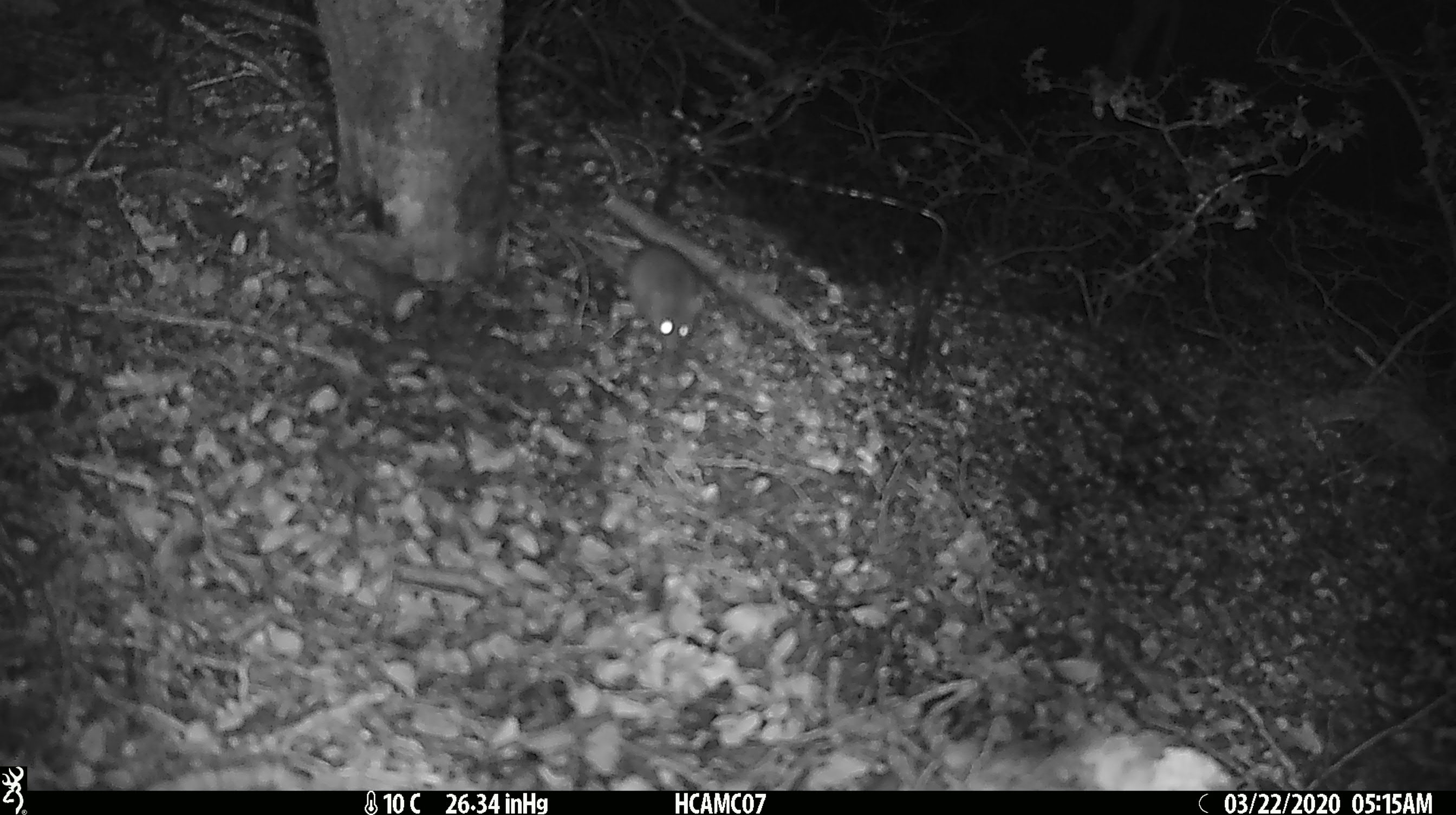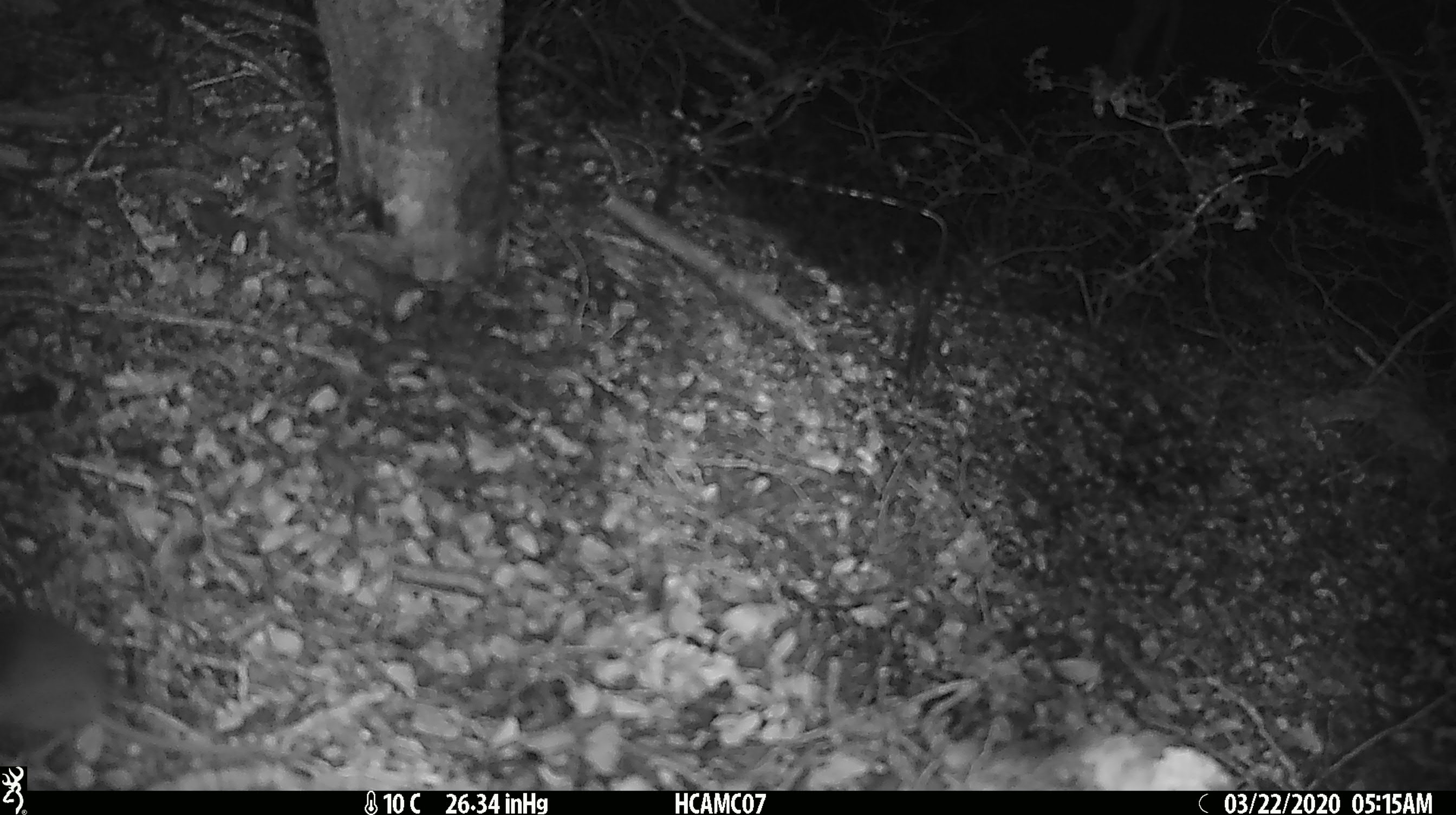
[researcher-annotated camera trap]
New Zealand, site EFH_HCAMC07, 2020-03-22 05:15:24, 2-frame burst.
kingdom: Animalia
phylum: Chordata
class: Mammalia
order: Rodentia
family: Muridae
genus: Mus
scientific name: Mus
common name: mouse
Mouse (Mus).